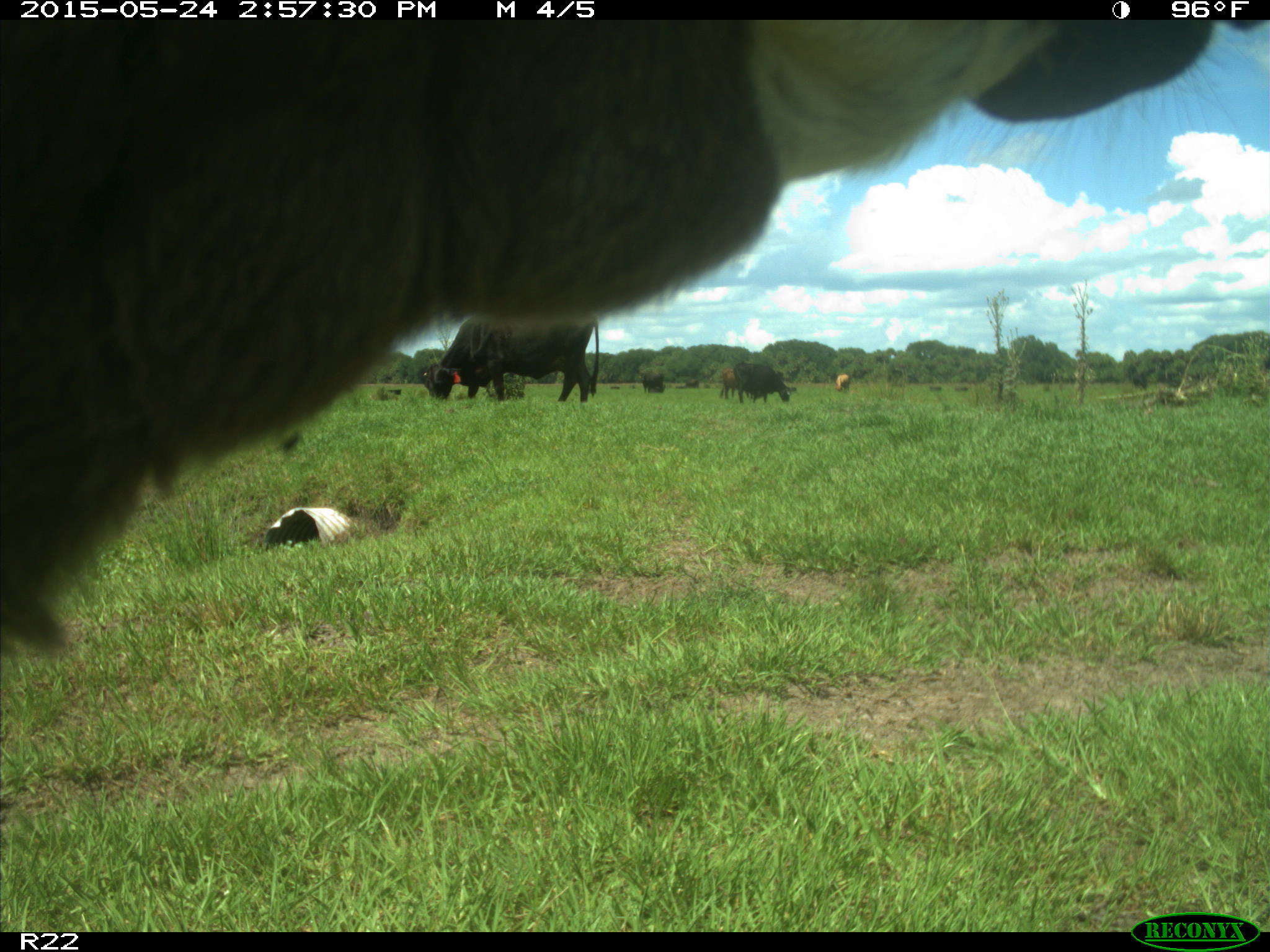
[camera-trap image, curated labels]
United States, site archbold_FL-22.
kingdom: Animalia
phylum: Chordata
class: Mammalia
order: Artiodactyla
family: Bovidae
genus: Bos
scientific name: Bos taurus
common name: domestic cow